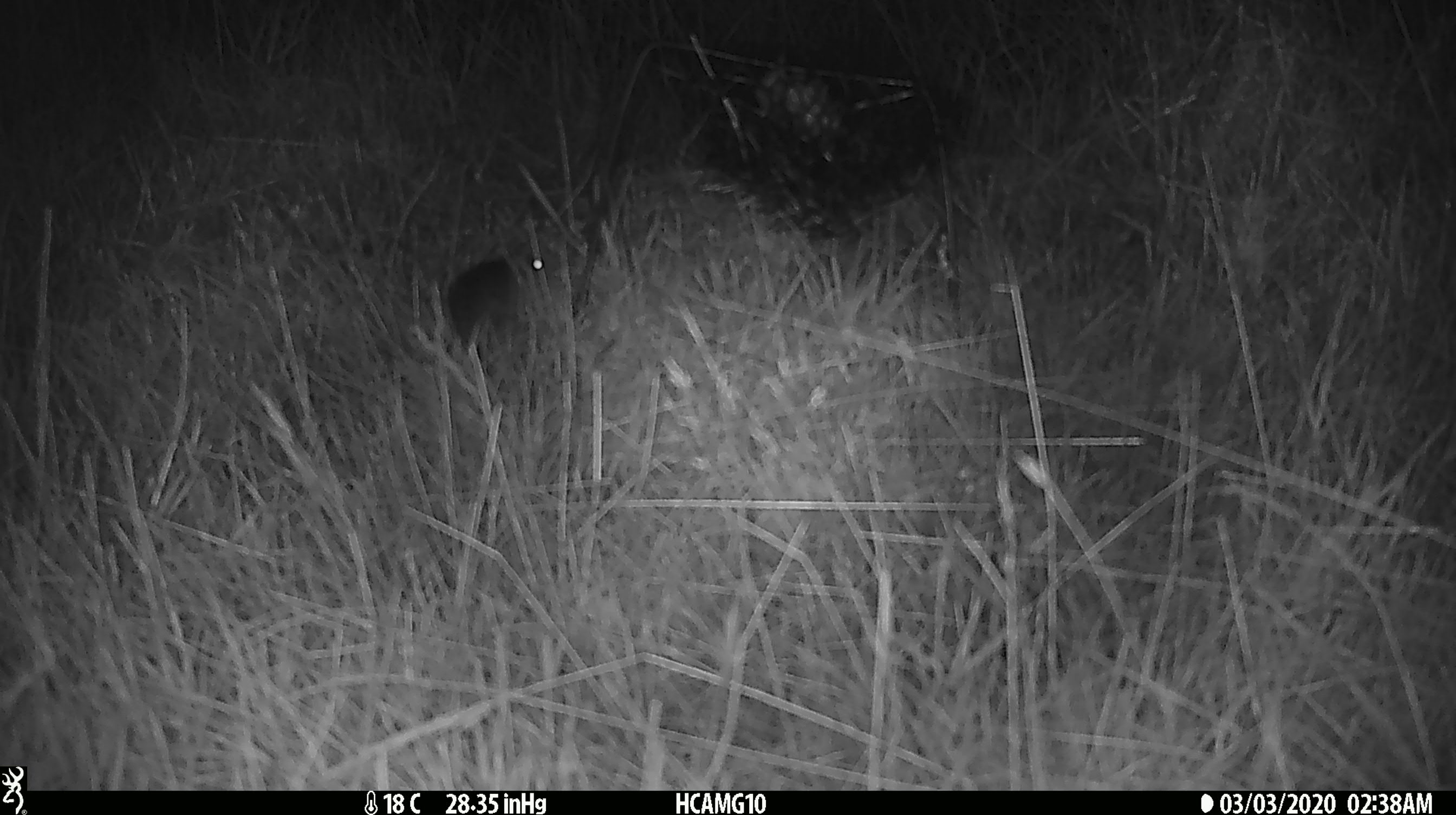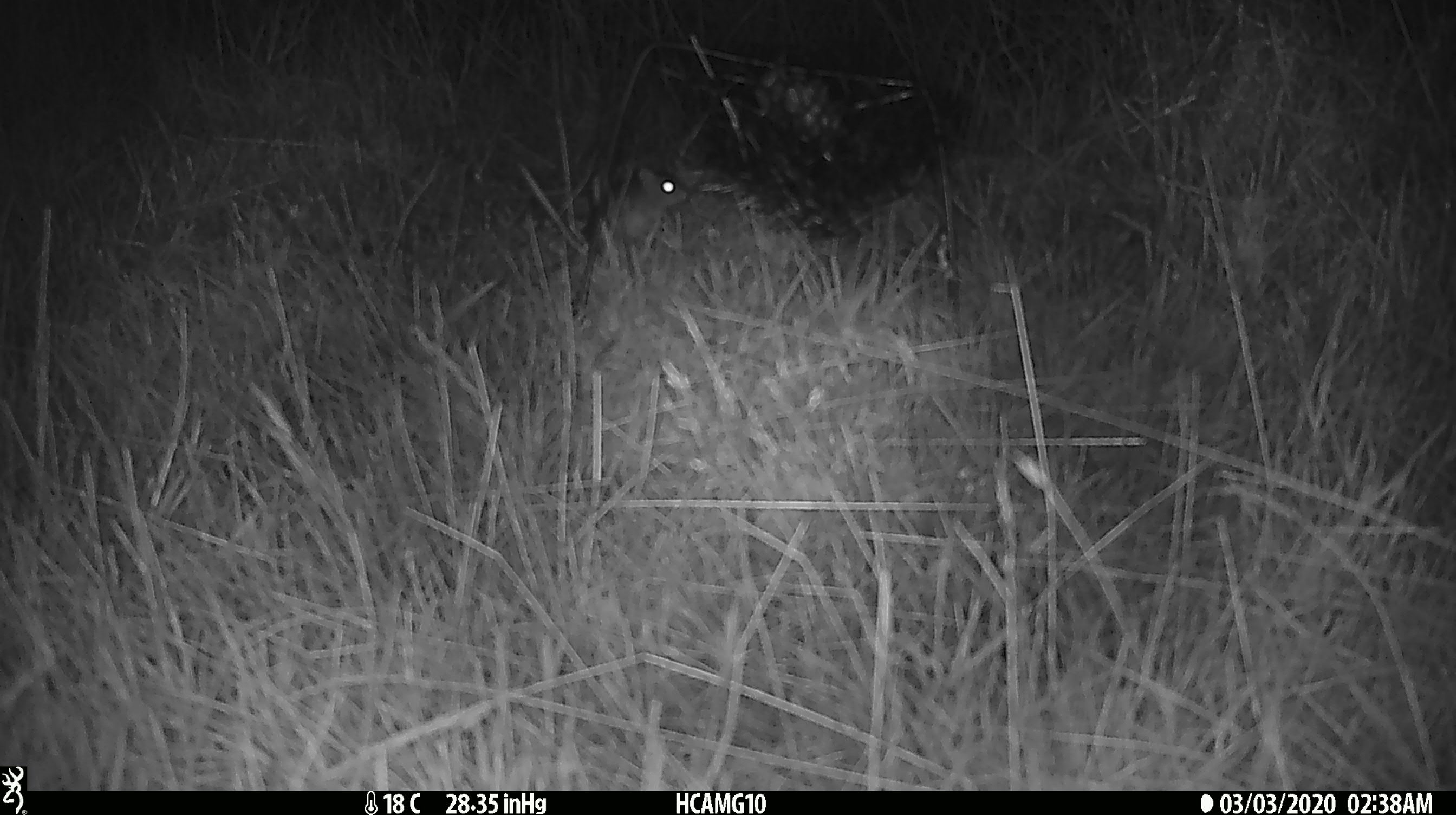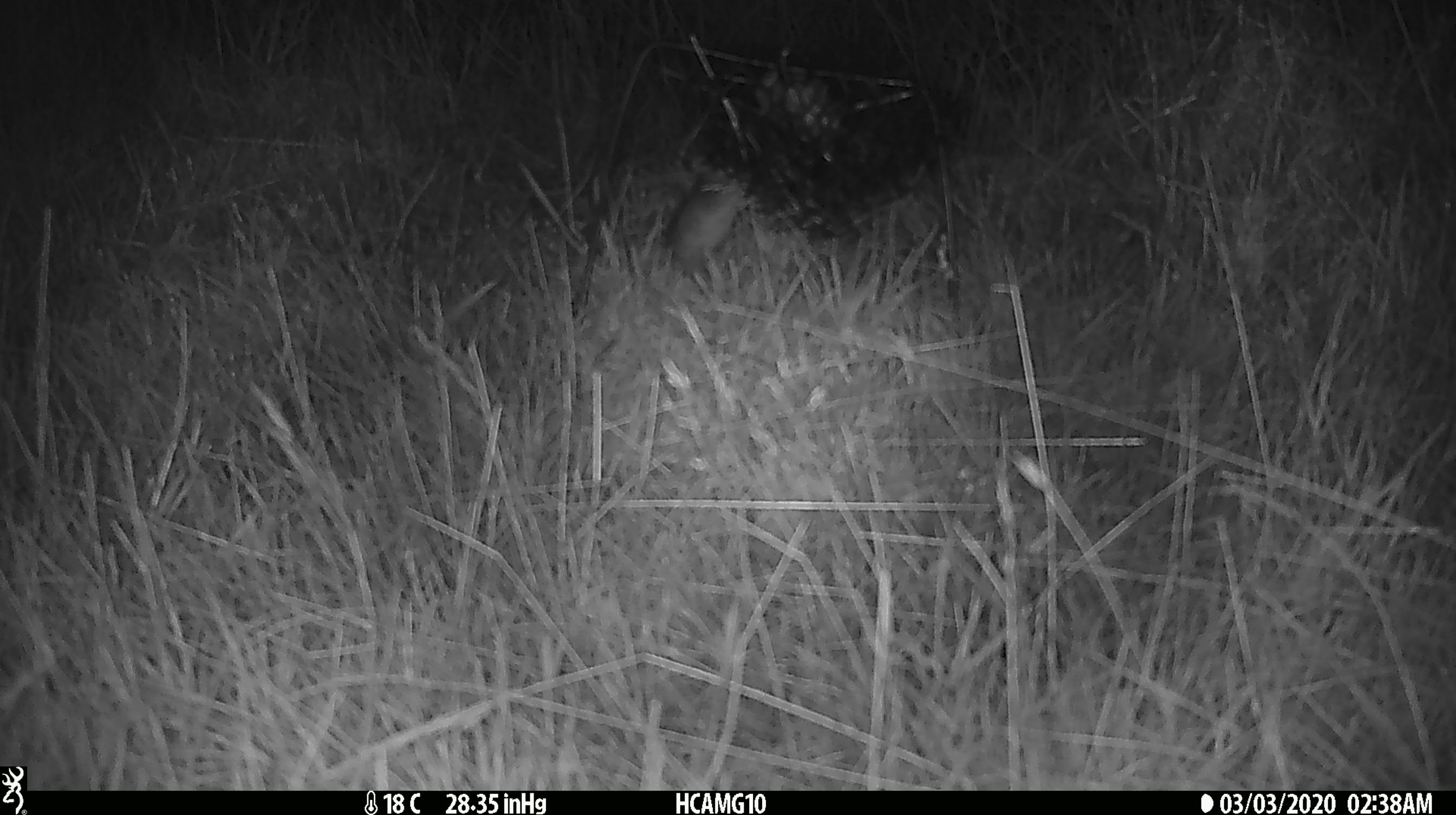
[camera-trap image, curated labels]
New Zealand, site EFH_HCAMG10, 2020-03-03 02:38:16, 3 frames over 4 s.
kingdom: Animalia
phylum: Chordata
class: Mammalia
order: Rodentia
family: Muridae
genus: Mus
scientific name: Mus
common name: mouse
Mouse (Mus).